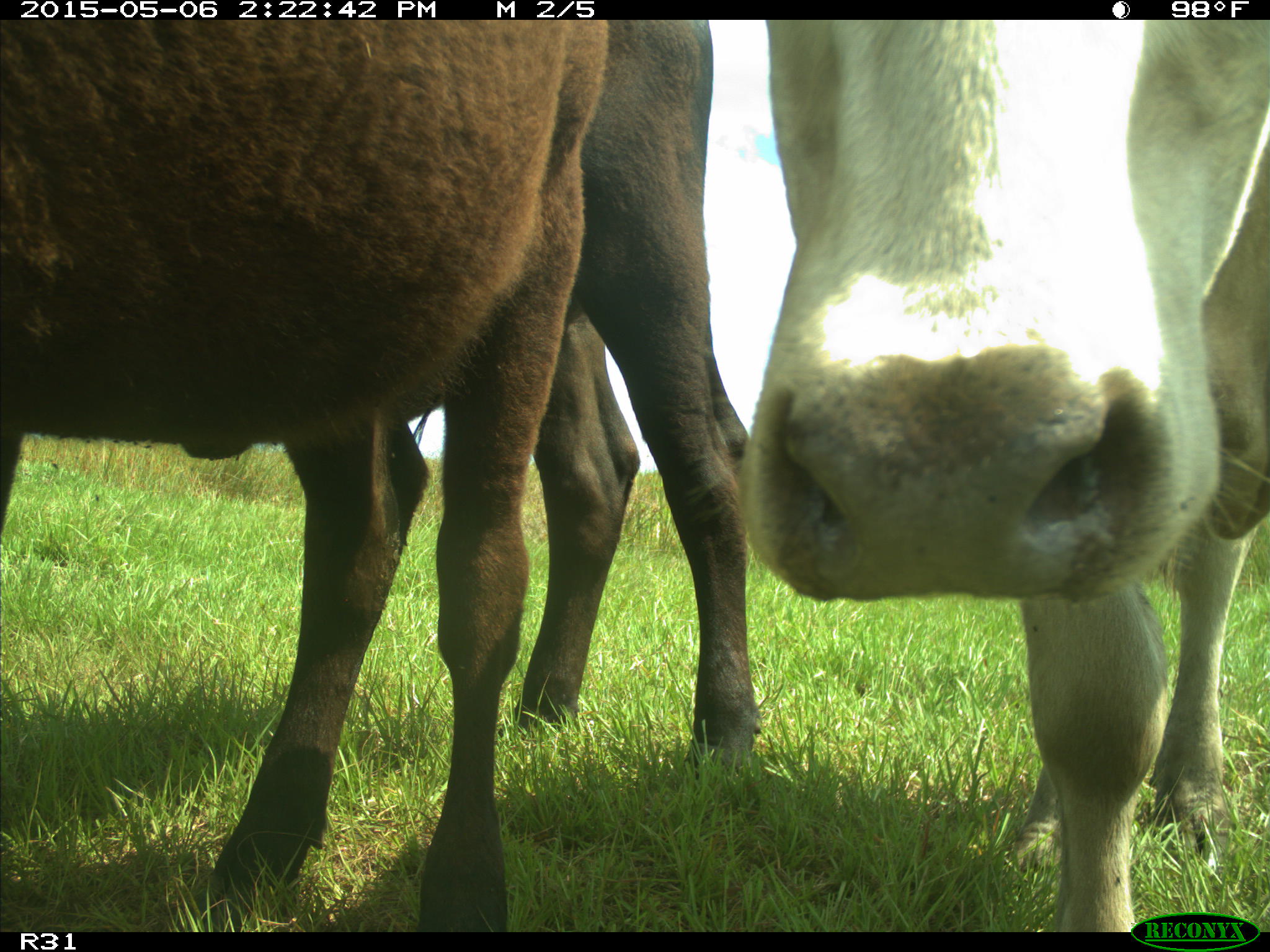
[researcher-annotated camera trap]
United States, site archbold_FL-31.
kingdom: Animalia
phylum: Chordata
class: Mammalia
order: Artiodactyla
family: Bovidae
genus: Bos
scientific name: Bos taurus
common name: domestic cow